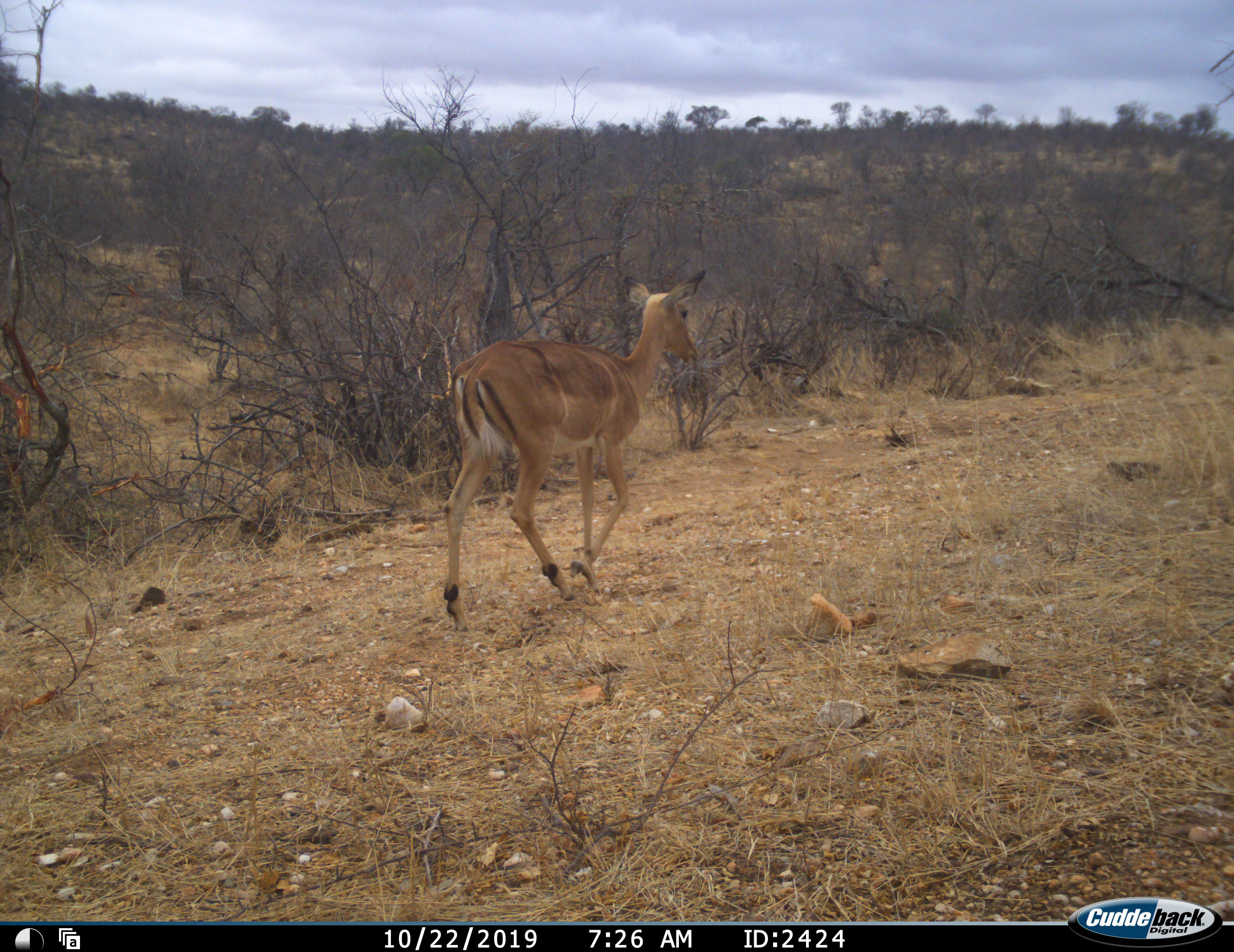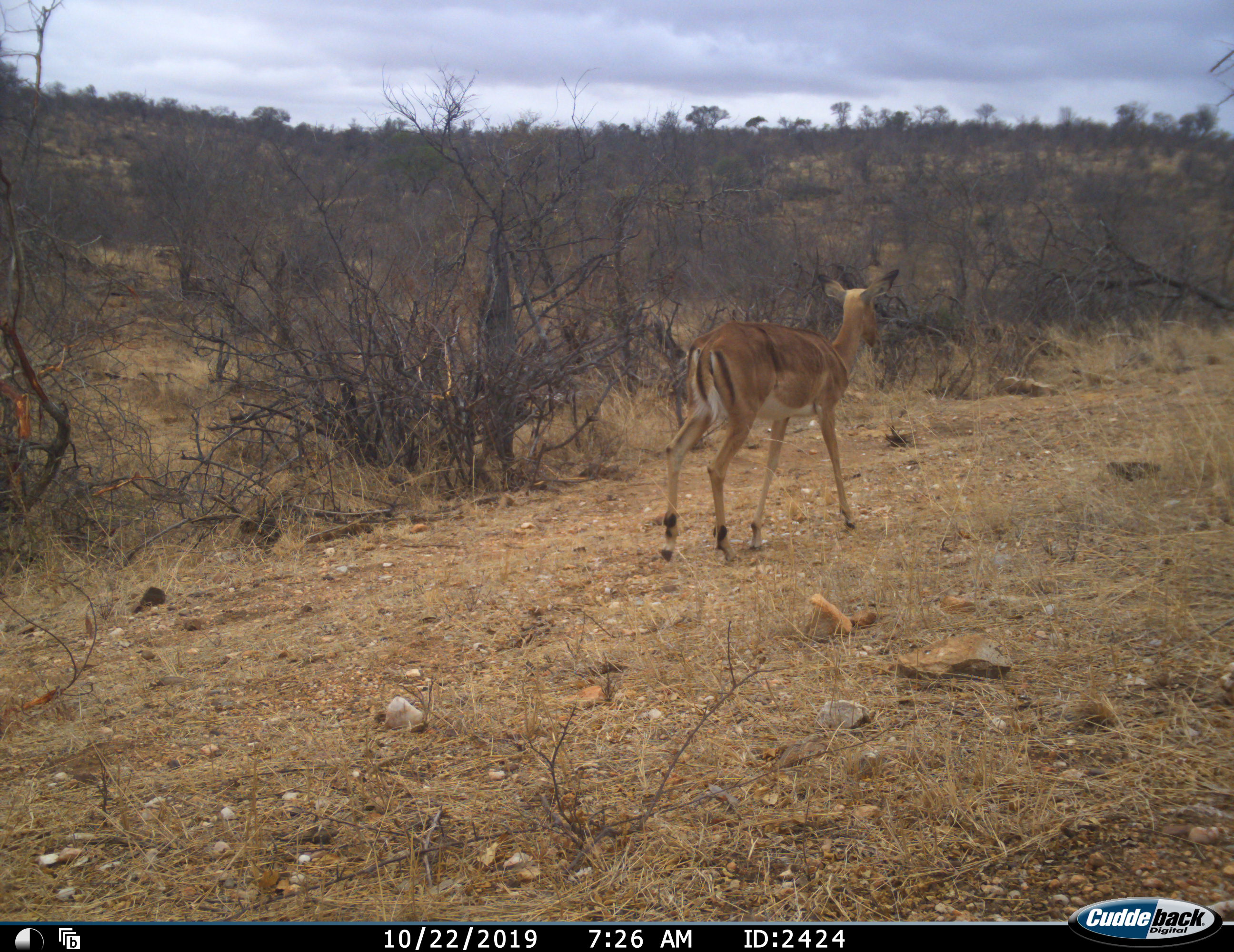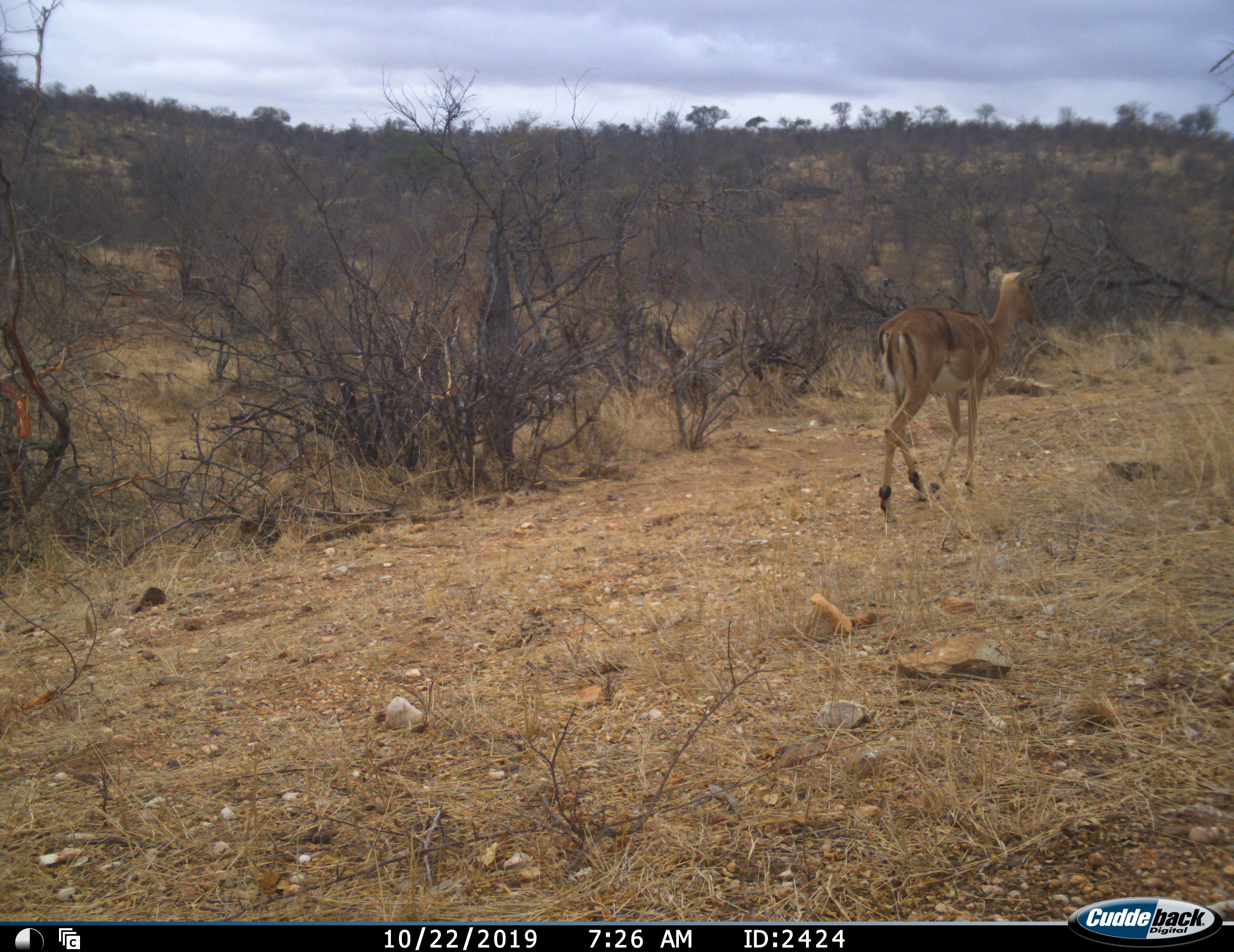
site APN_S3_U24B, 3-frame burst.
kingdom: Animalia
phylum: Chordata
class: Mammalia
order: Artiodactyla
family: Bovidae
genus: Aepyceros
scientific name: Aepyceros melampus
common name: impala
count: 1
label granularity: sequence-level